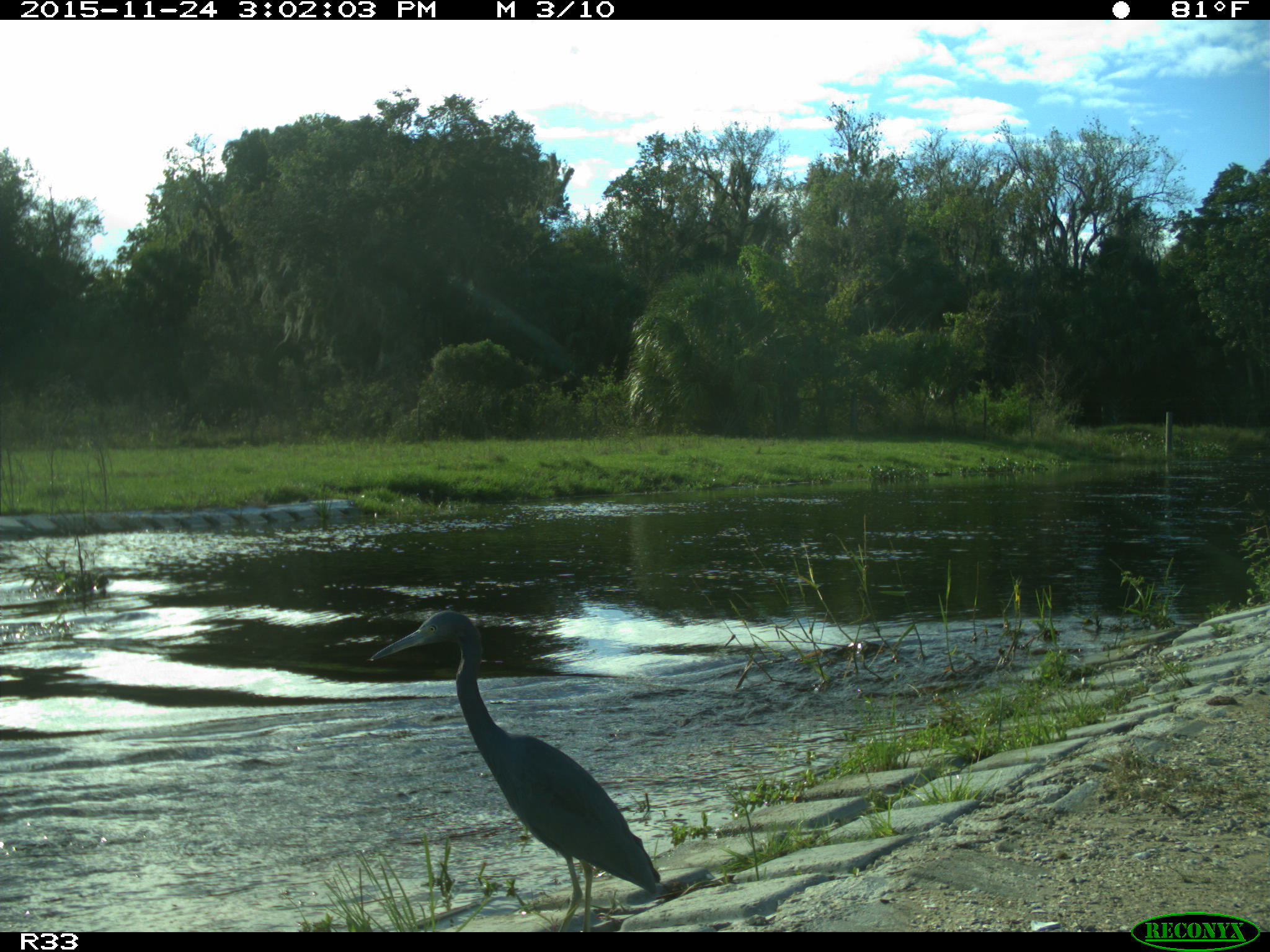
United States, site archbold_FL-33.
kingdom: Animalia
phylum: Chordata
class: Aves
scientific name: Aves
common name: birds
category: unidentified bird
Unidentified bird (birds) (Aves).